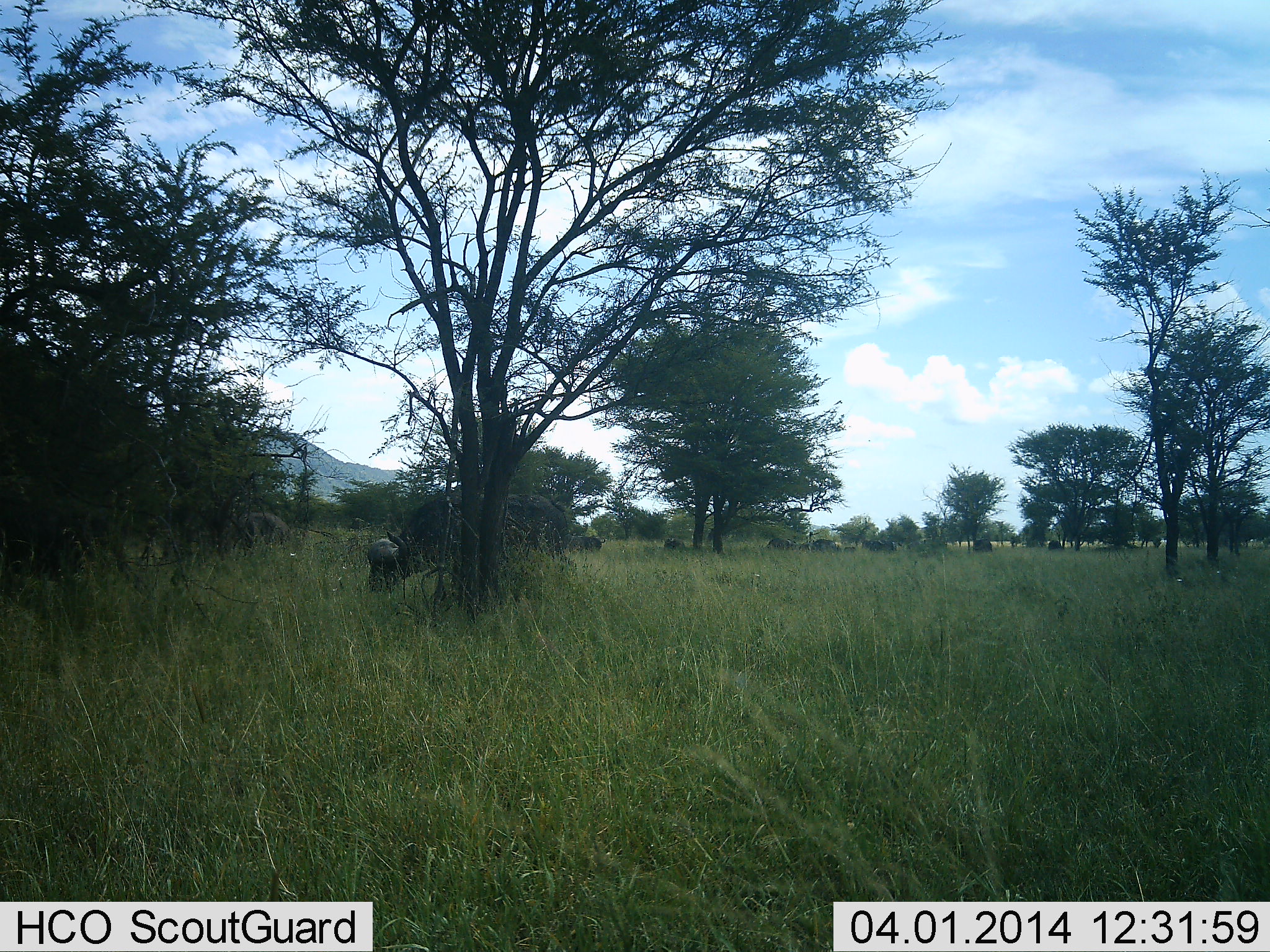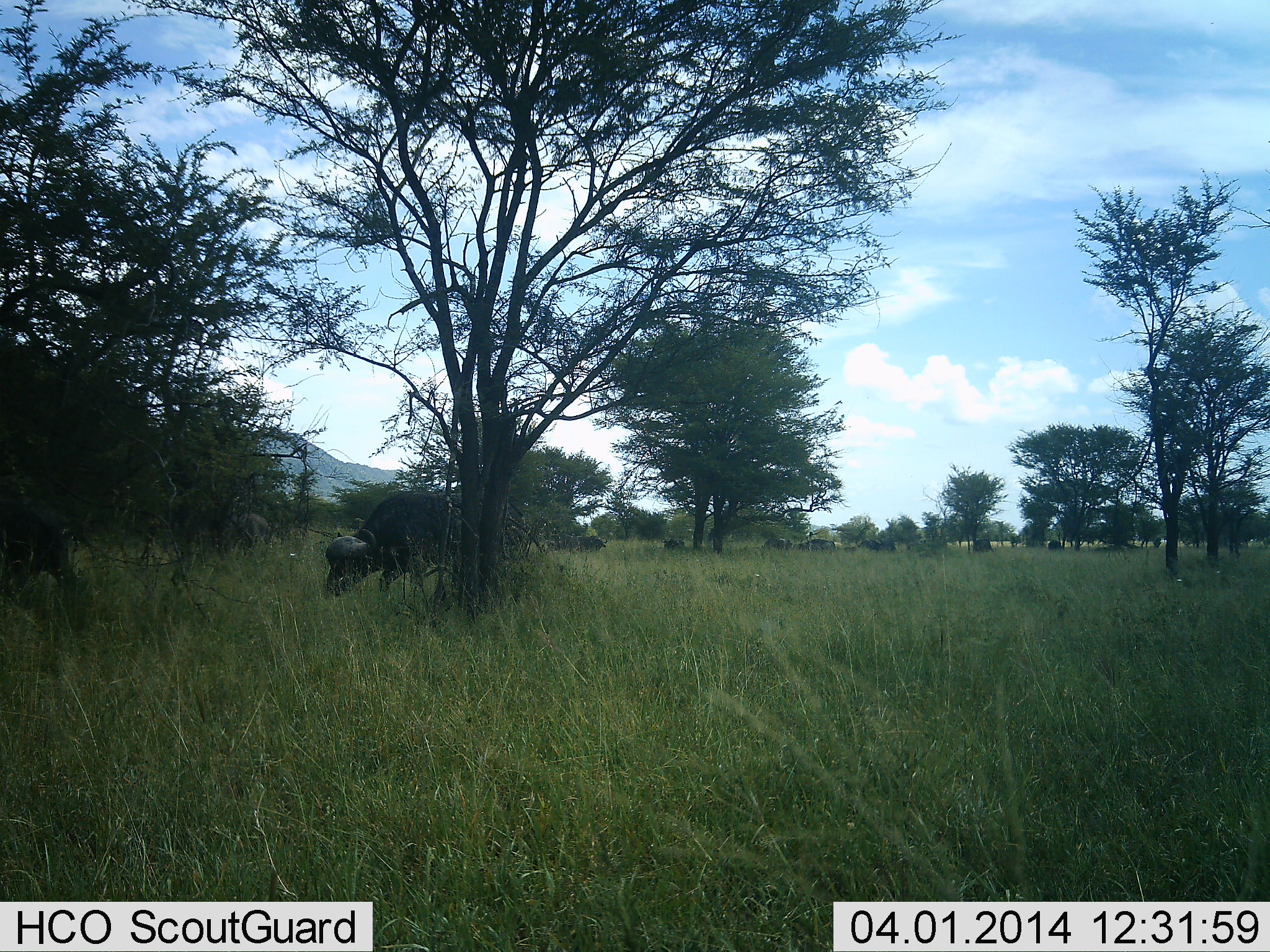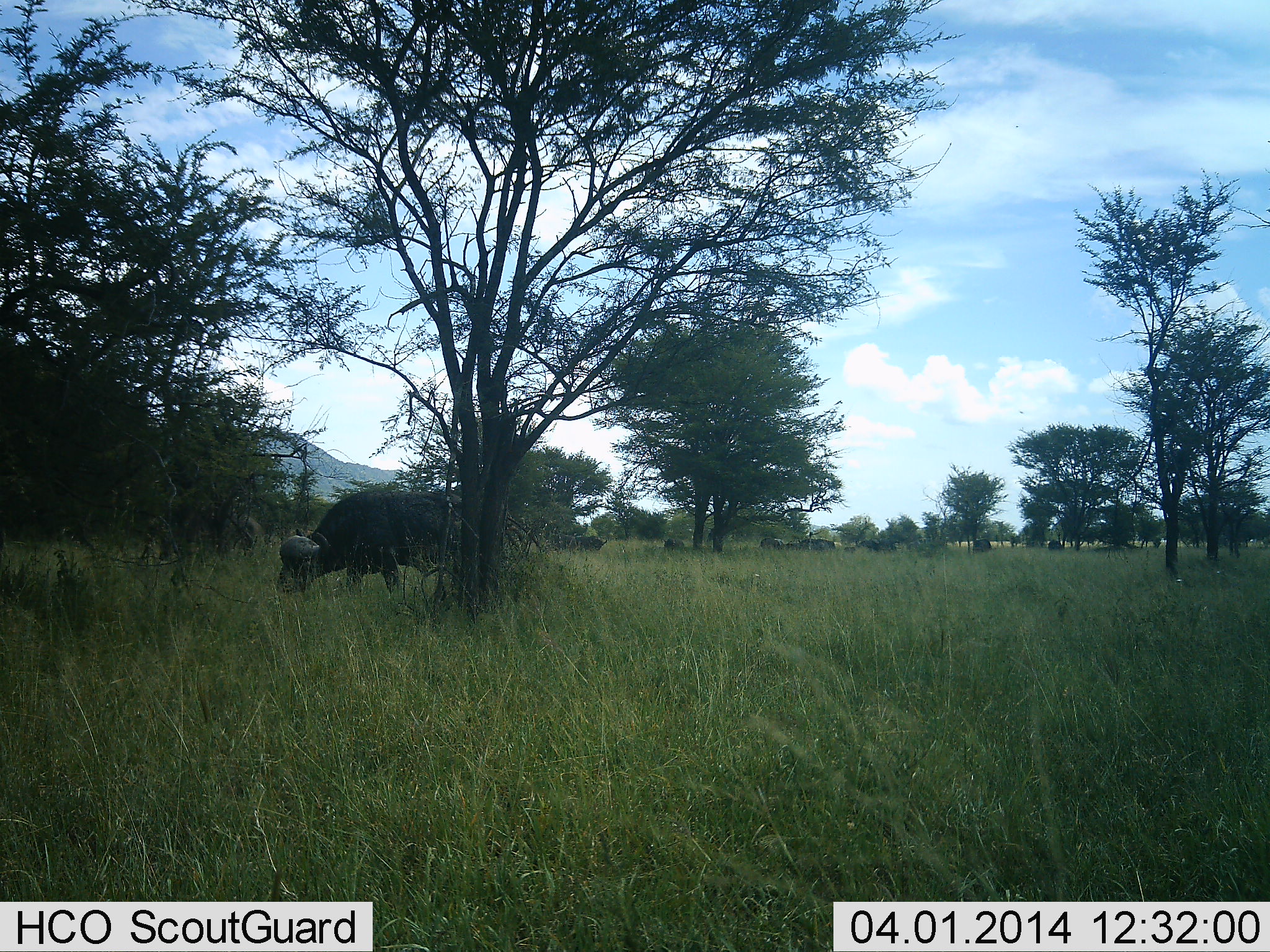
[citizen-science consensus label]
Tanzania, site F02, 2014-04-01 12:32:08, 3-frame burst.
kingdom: Animalia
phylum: Chordata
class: Mammalia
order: Artiodactyla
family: Bovidae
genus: Syncerus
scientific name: Syncerus caffer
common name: cape buffalo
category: buffalo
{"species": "buffalo (cape buffalo) (Syncerus caffer)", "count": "11-50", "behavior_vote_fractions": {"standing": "30%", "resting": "0%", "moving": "70%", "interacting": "0%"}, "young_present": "0%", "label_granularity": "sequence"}